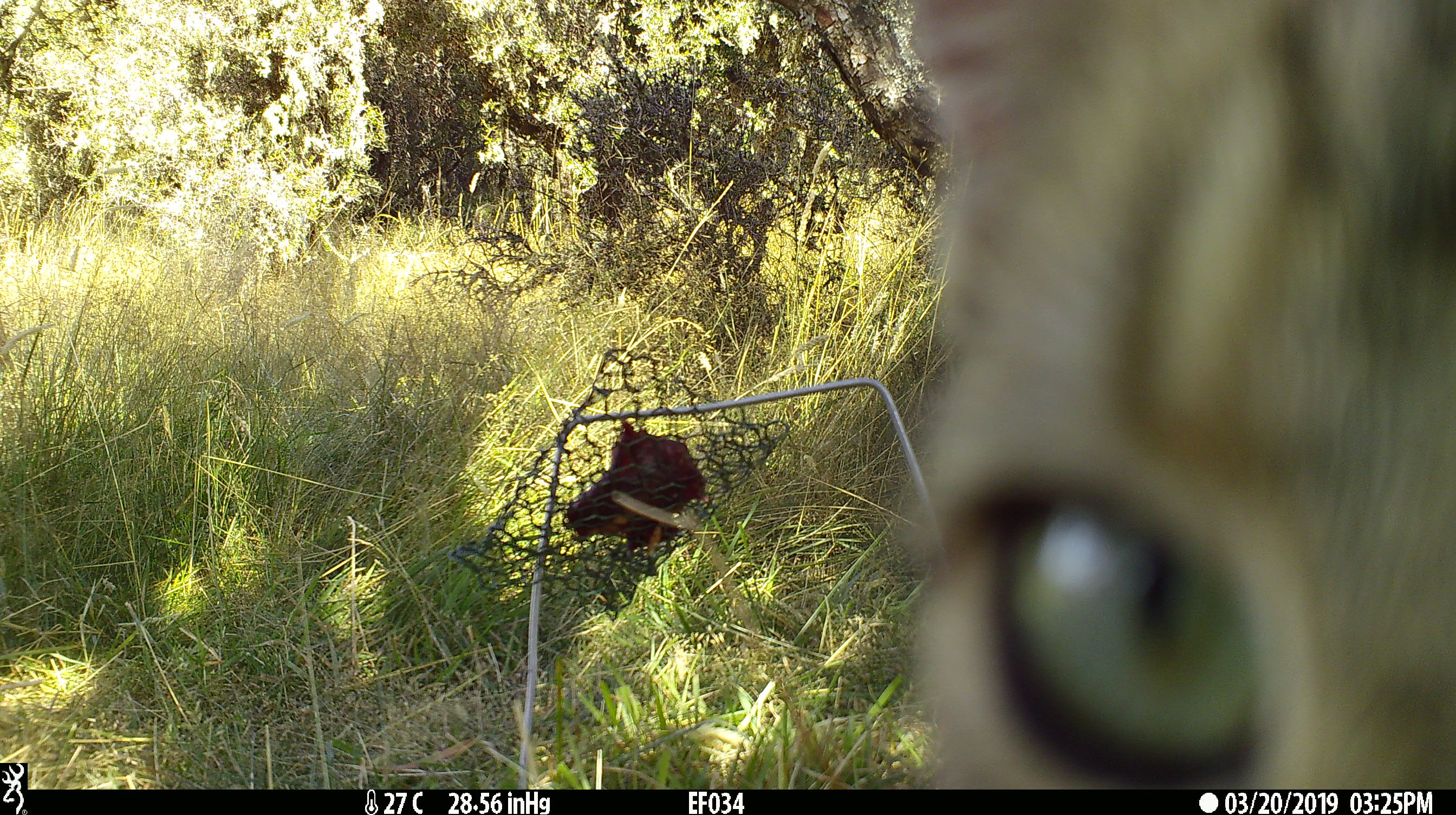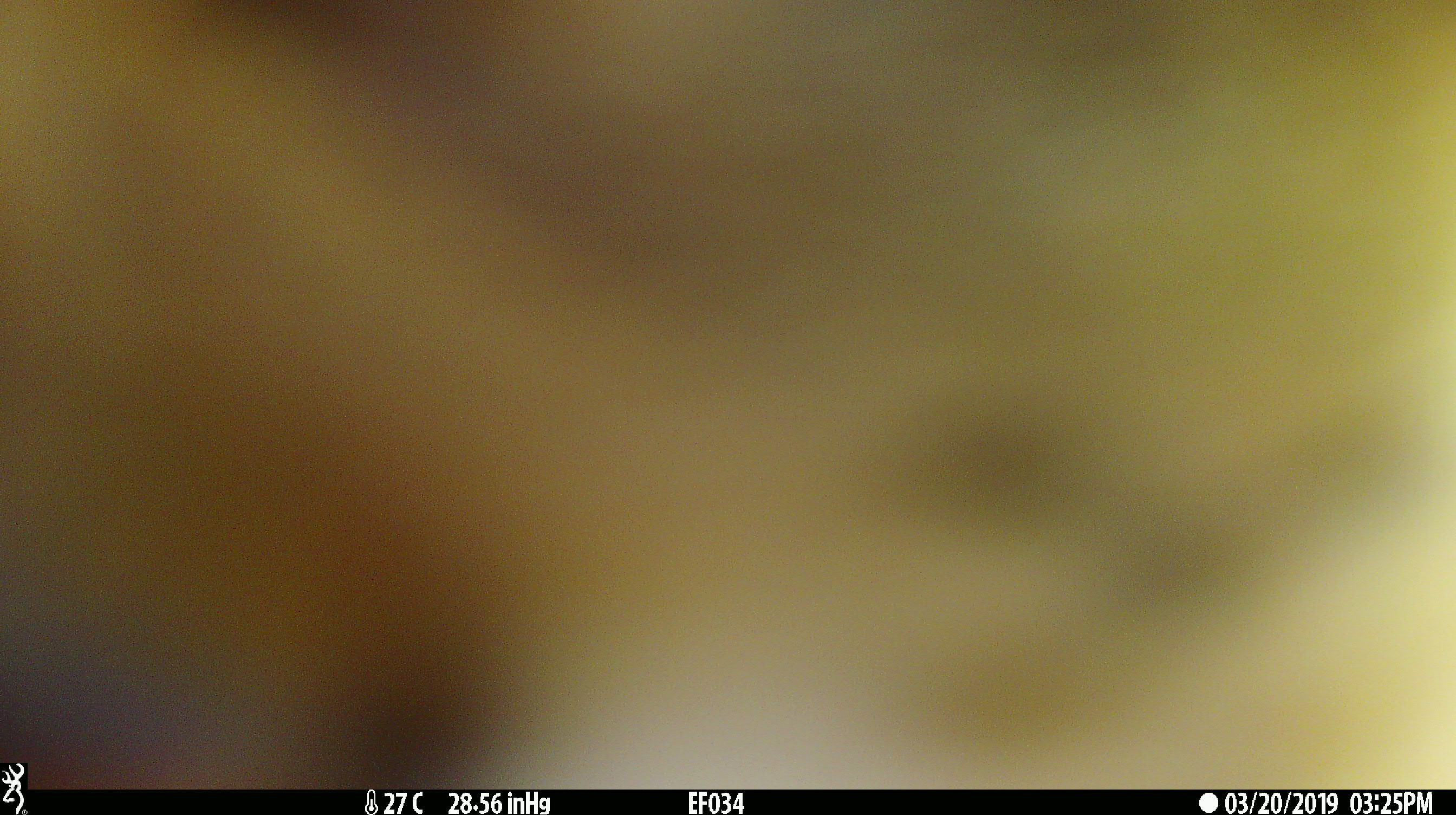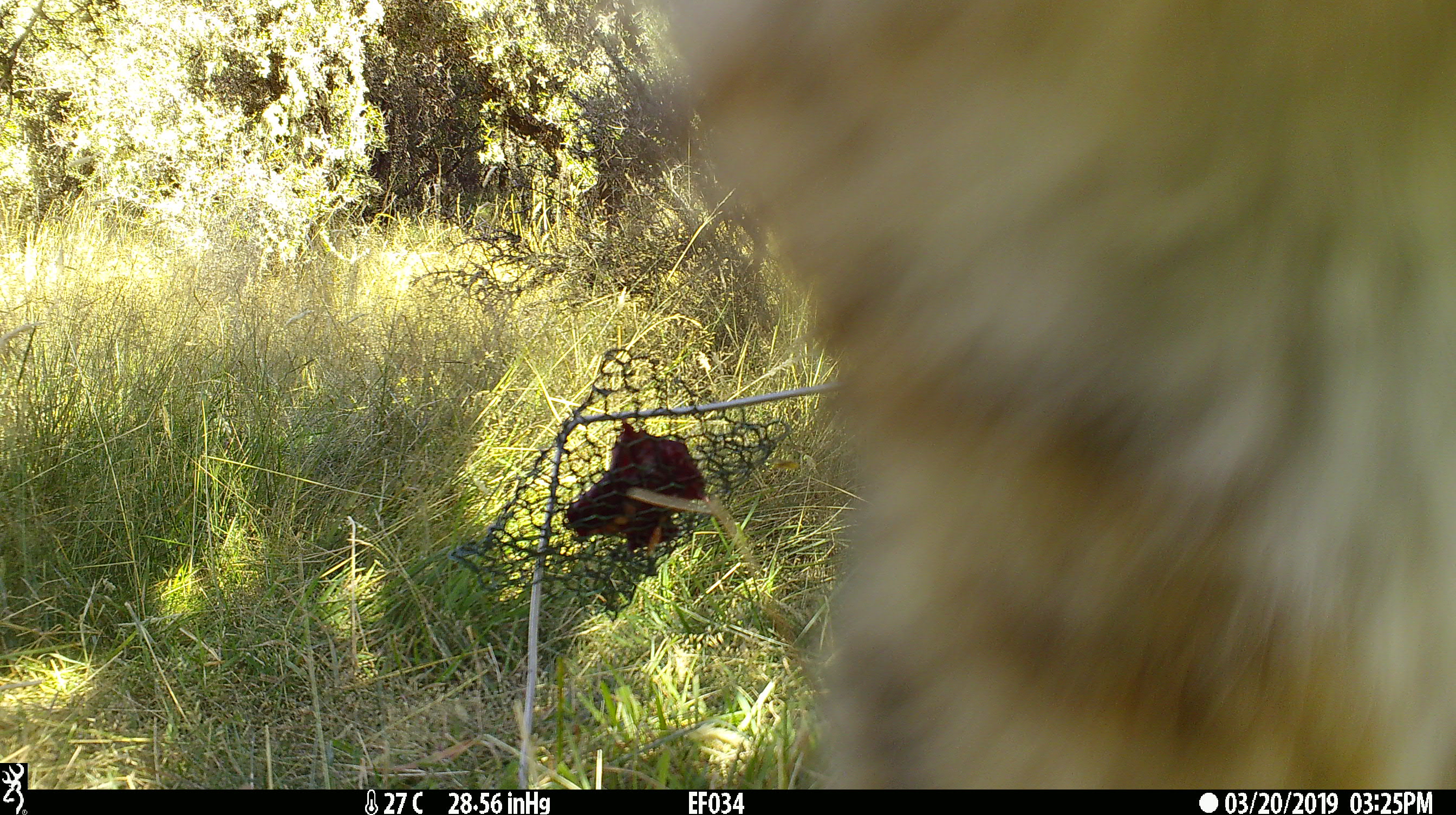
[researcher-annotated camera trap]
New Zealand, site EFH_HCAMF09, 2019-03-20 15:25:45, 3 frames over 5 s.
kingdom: Animalia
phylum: Chordata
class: Mammalia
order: Carnivora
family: Felidae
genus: Felis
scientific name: Felis catus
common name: domestic cat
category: cat